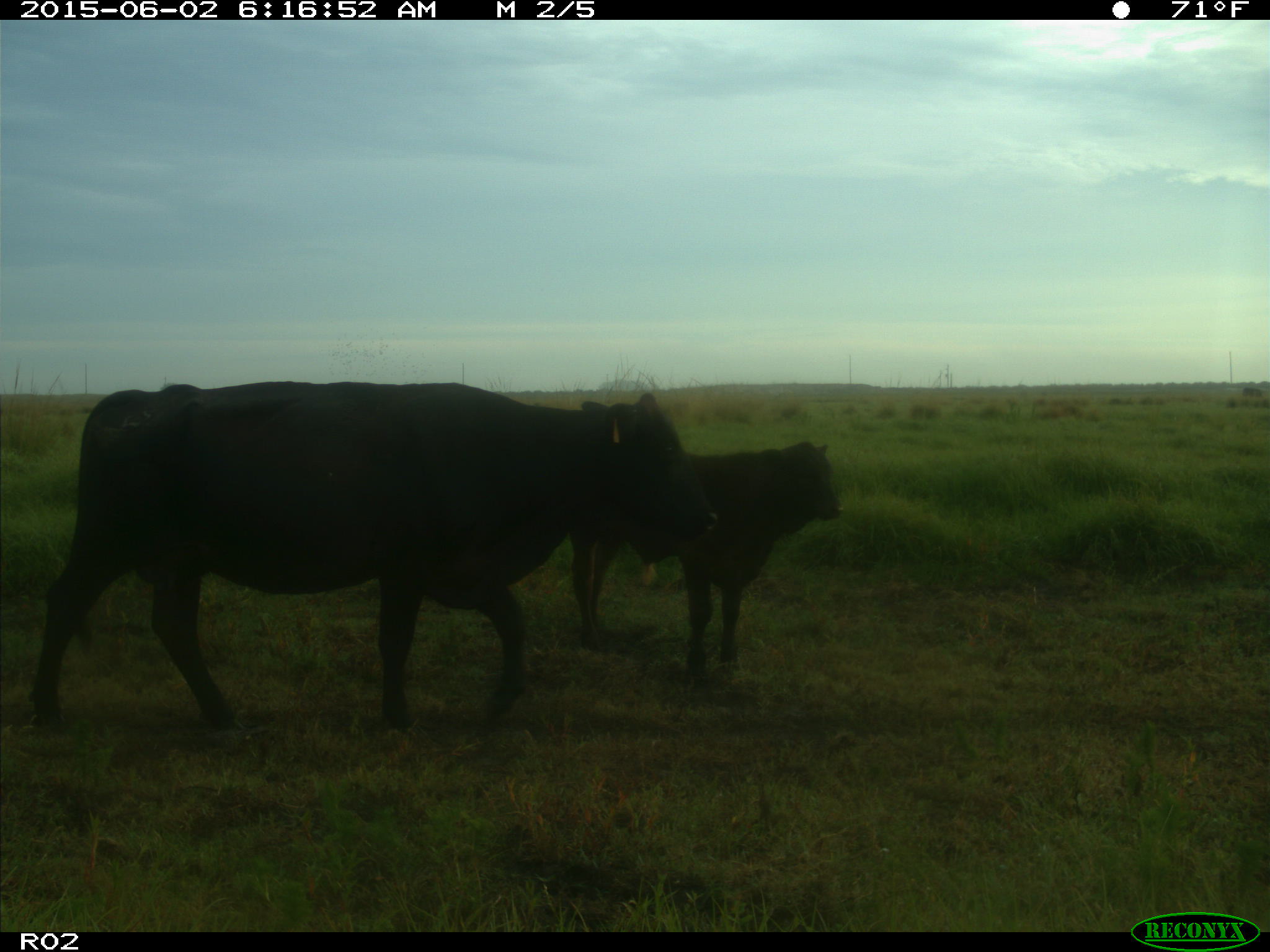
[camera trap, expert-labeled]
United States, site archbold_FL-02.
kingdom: Animalia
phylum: Chordata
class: Mammalia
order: Artiodactyla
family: Bovidae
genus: Bos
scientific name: Bos taurus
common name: domestic cow